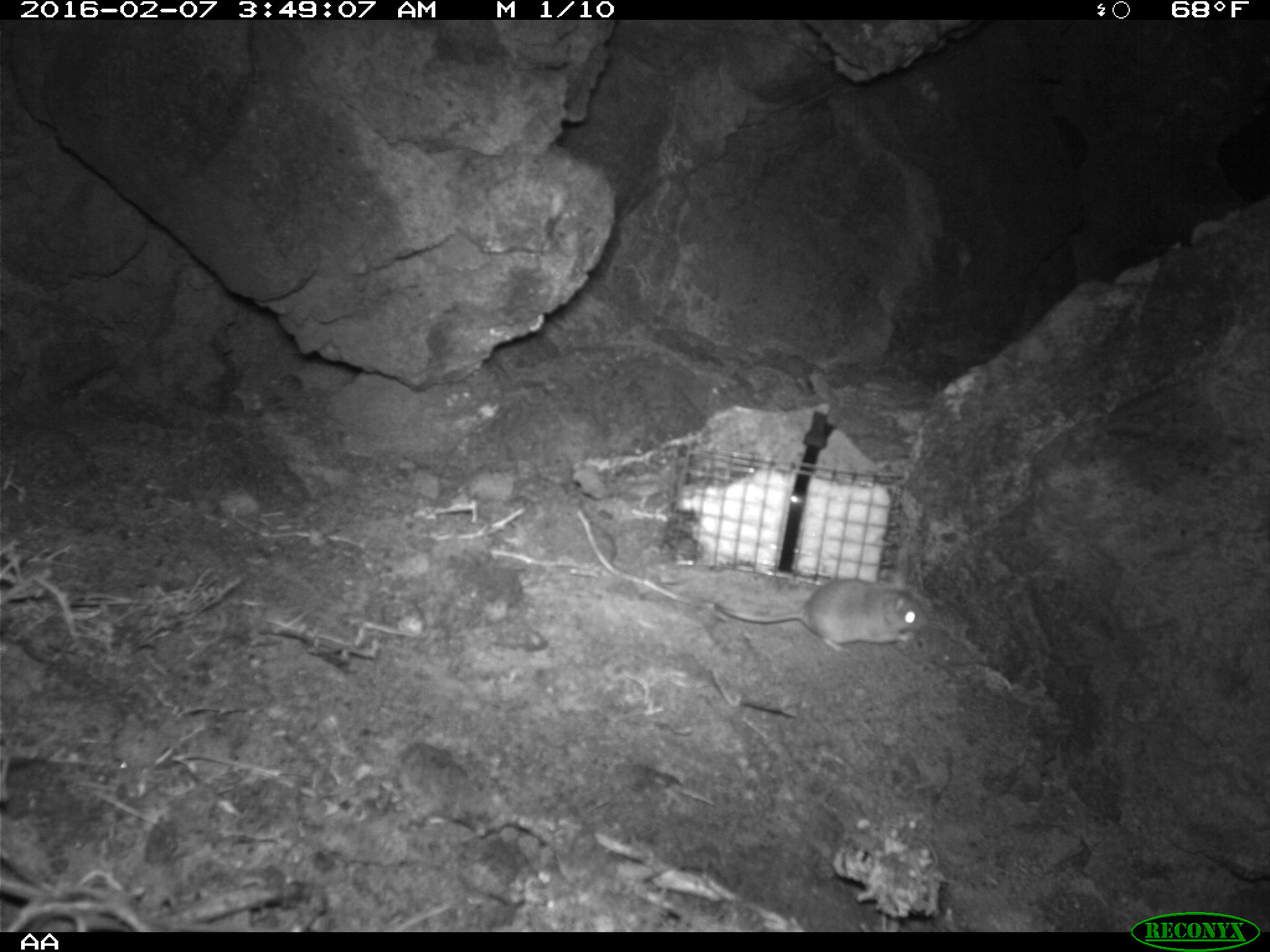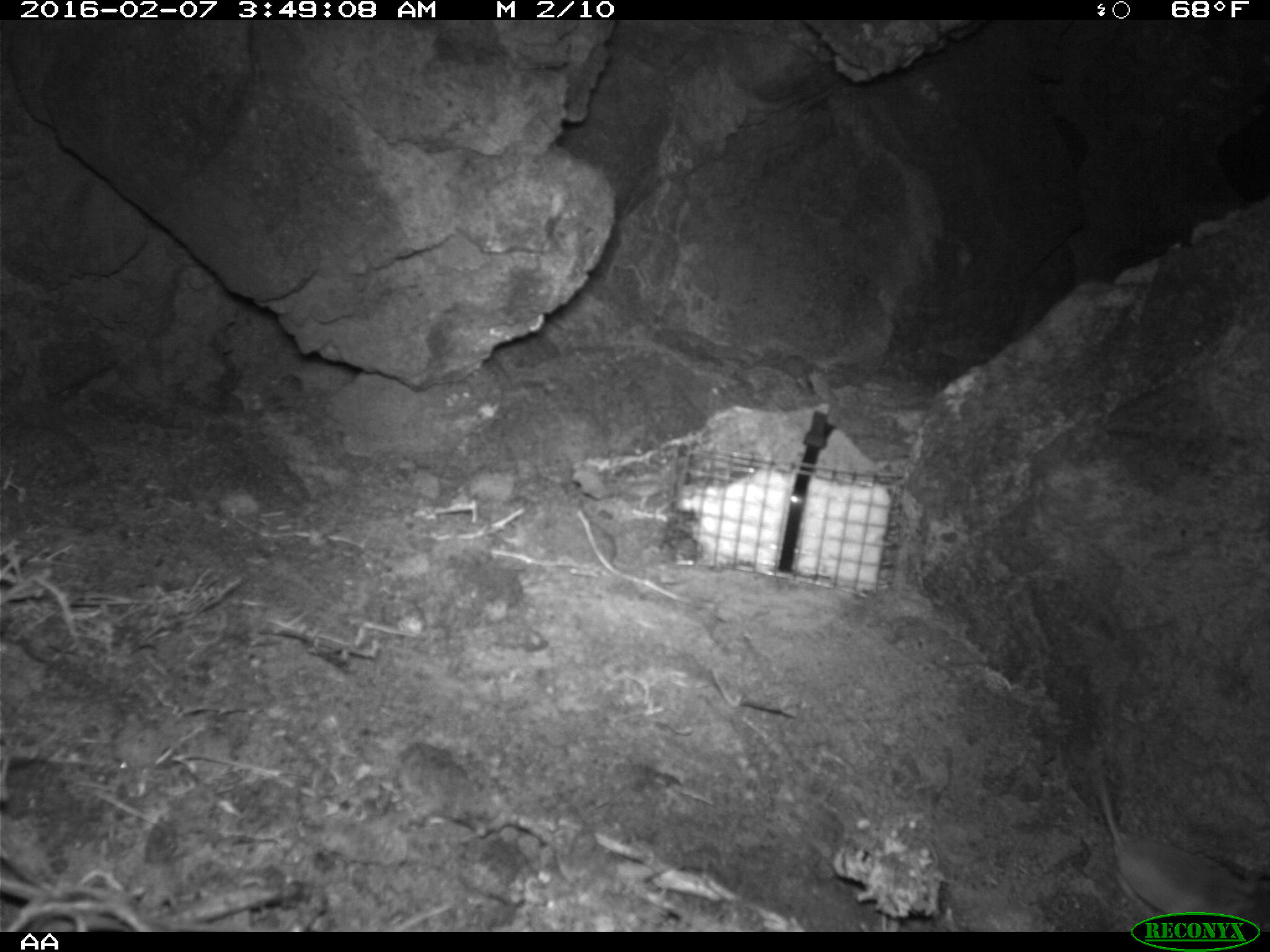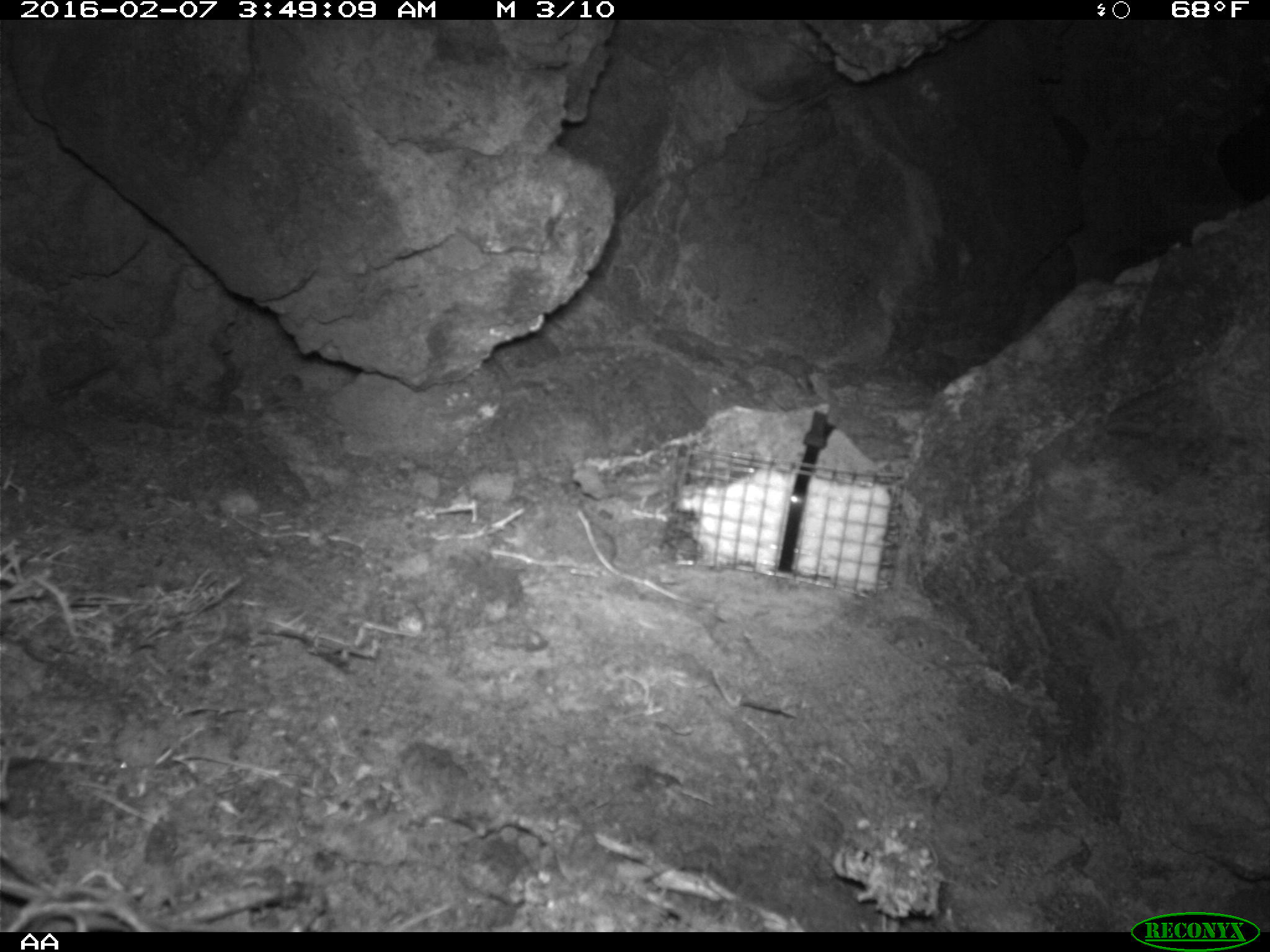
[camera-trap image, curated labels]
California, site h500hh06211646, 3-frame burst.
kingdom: Animalia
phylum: Chordata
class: Mammalia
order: Rodentia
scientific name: Rodentia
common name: rodent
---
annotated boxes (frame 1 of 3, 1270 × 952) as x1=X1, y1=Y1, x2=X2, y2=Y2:
rodent: x1=713, y1=575, x2=930, y2=653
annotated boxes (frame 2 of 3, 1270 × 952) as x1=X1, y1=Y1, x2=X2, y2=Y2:
rodent: x1=1094, y1=772, x2=1269, y2=933